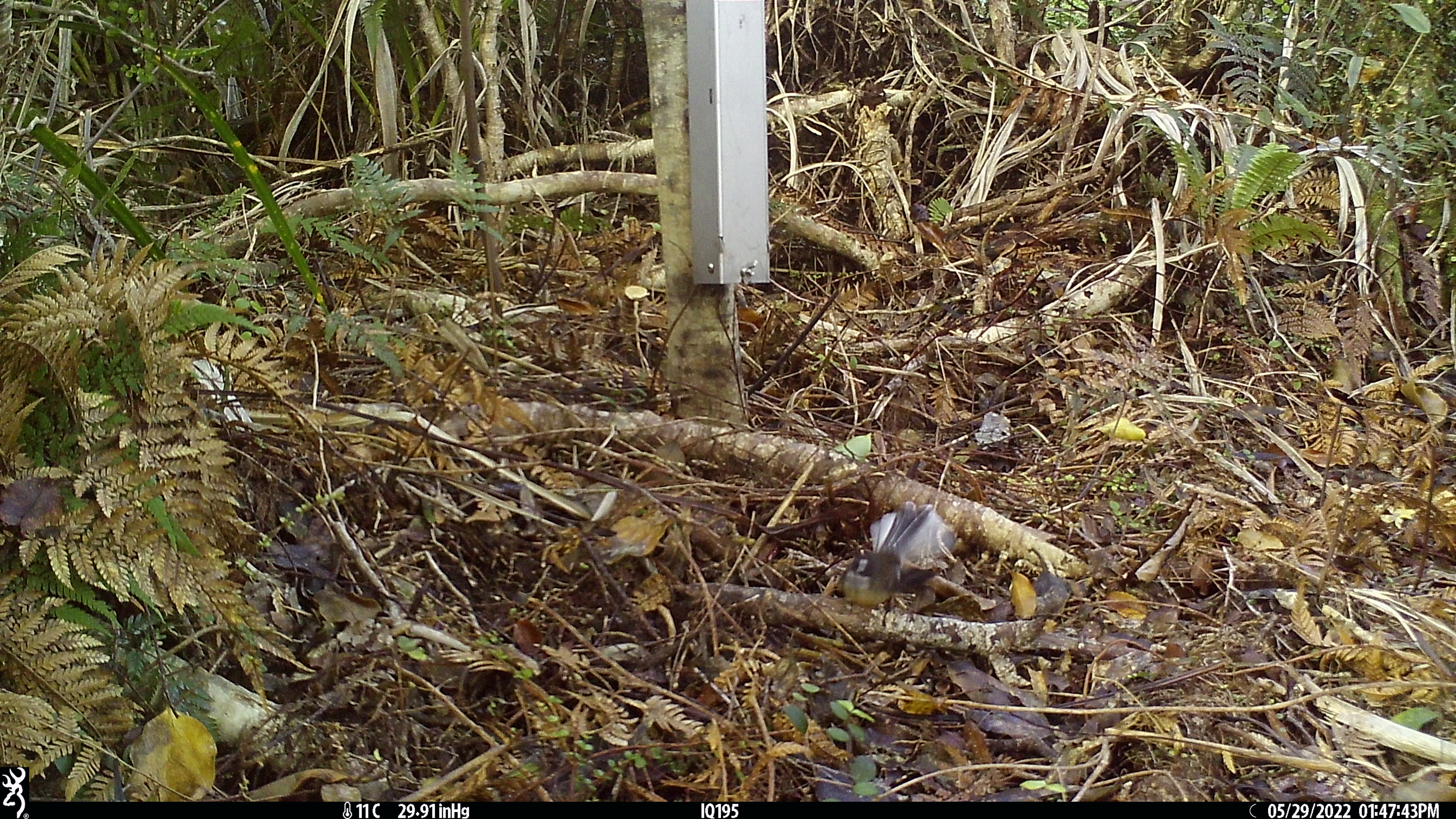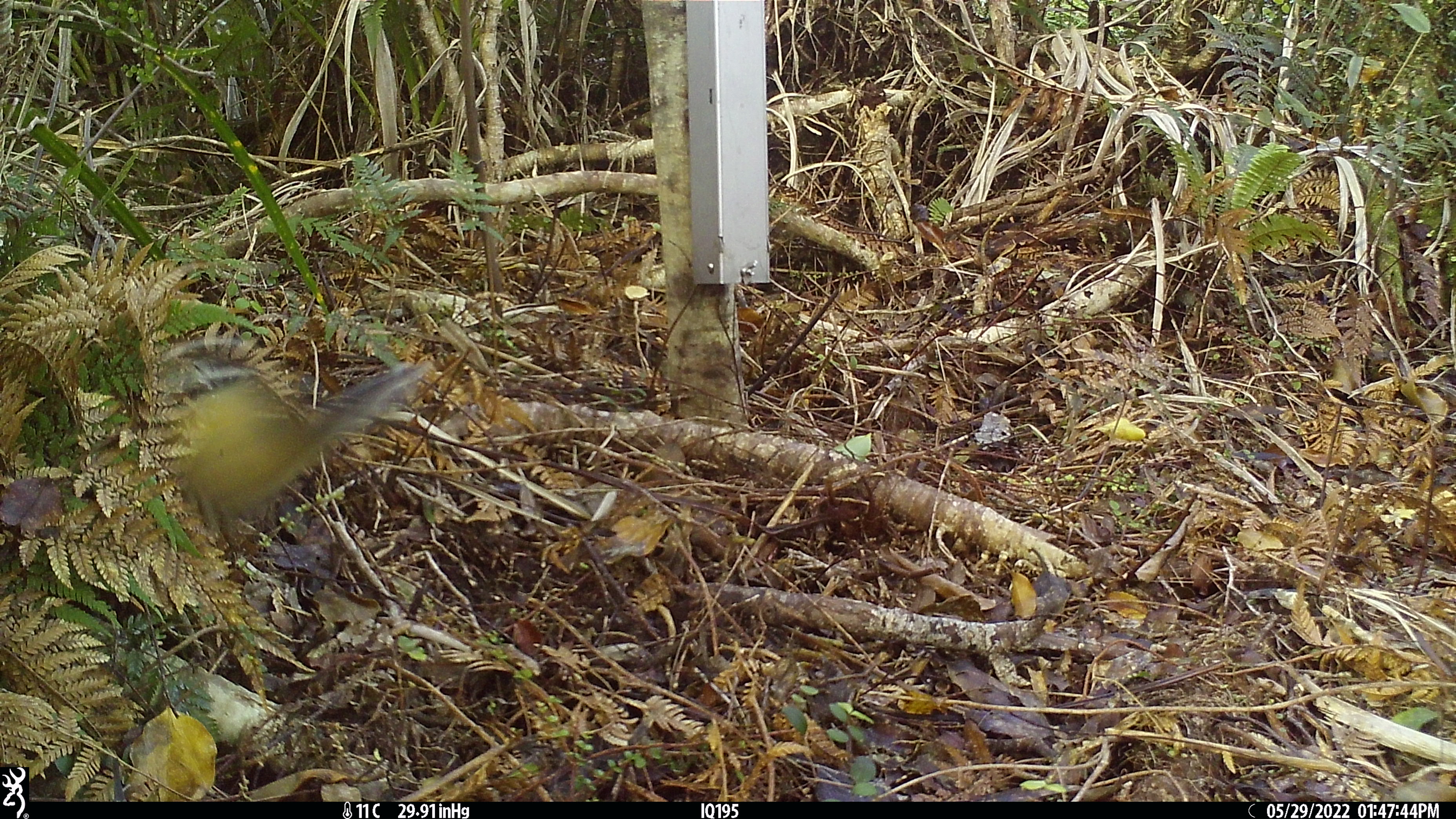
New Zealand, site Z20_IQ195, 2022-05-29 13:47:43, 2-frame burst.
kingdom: Animalia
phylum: Chordata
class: Aves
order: Passeriformes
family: Rhipiduridae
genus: Rhipidura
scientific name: Rhipidura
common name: fantails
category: fantail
Fantail (fantails) (Rhipidura).